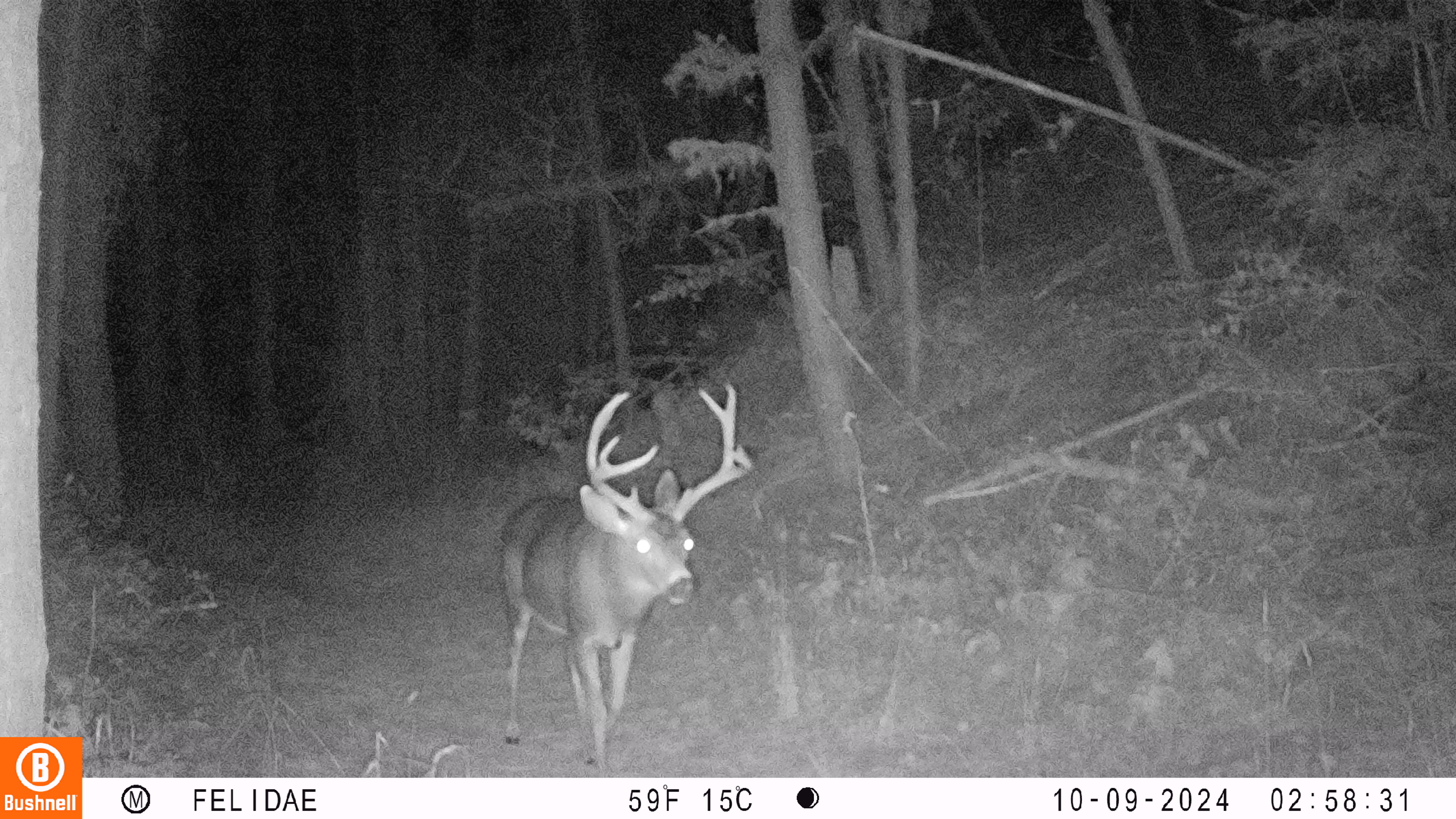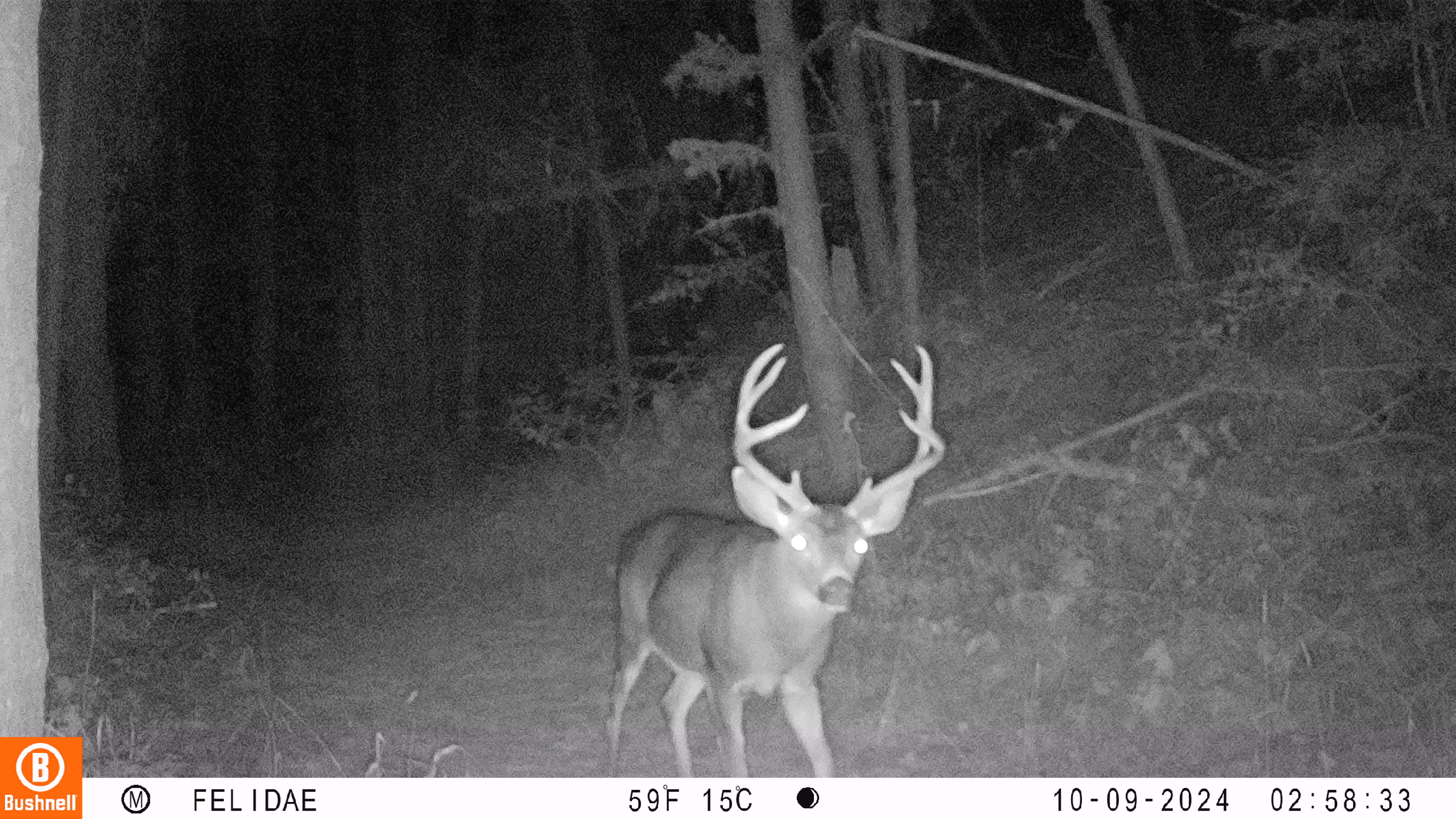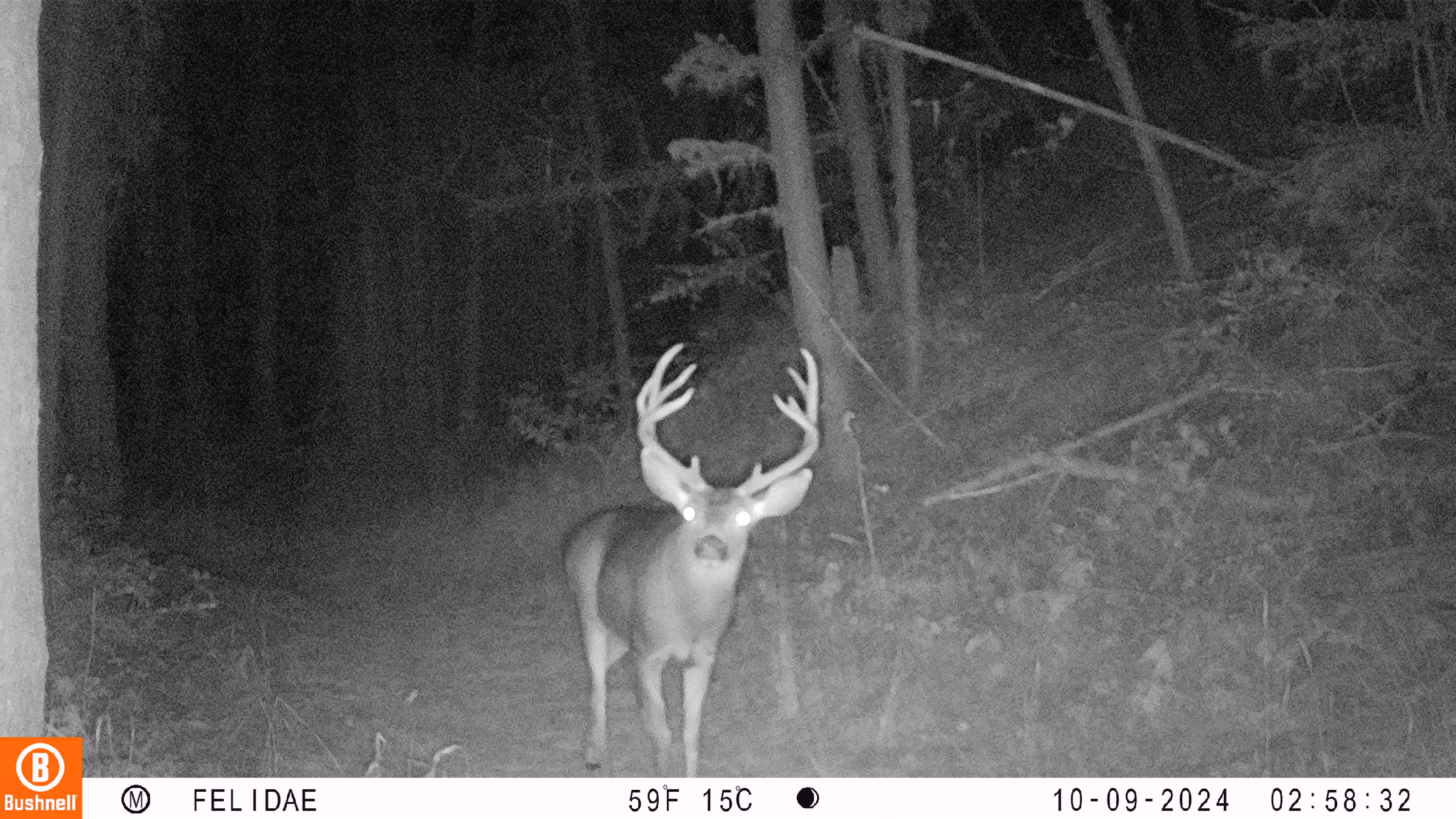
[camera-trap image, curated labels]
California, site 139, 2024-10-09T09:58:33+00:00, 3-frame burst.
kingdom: Animalia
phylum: Chordata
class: Mammalia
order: Artiodactyla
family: Cervidae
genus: Odocoileus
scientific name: Odocoileus hemionus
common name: mule deer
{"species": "mule deer (Odocoileus hemionus)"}